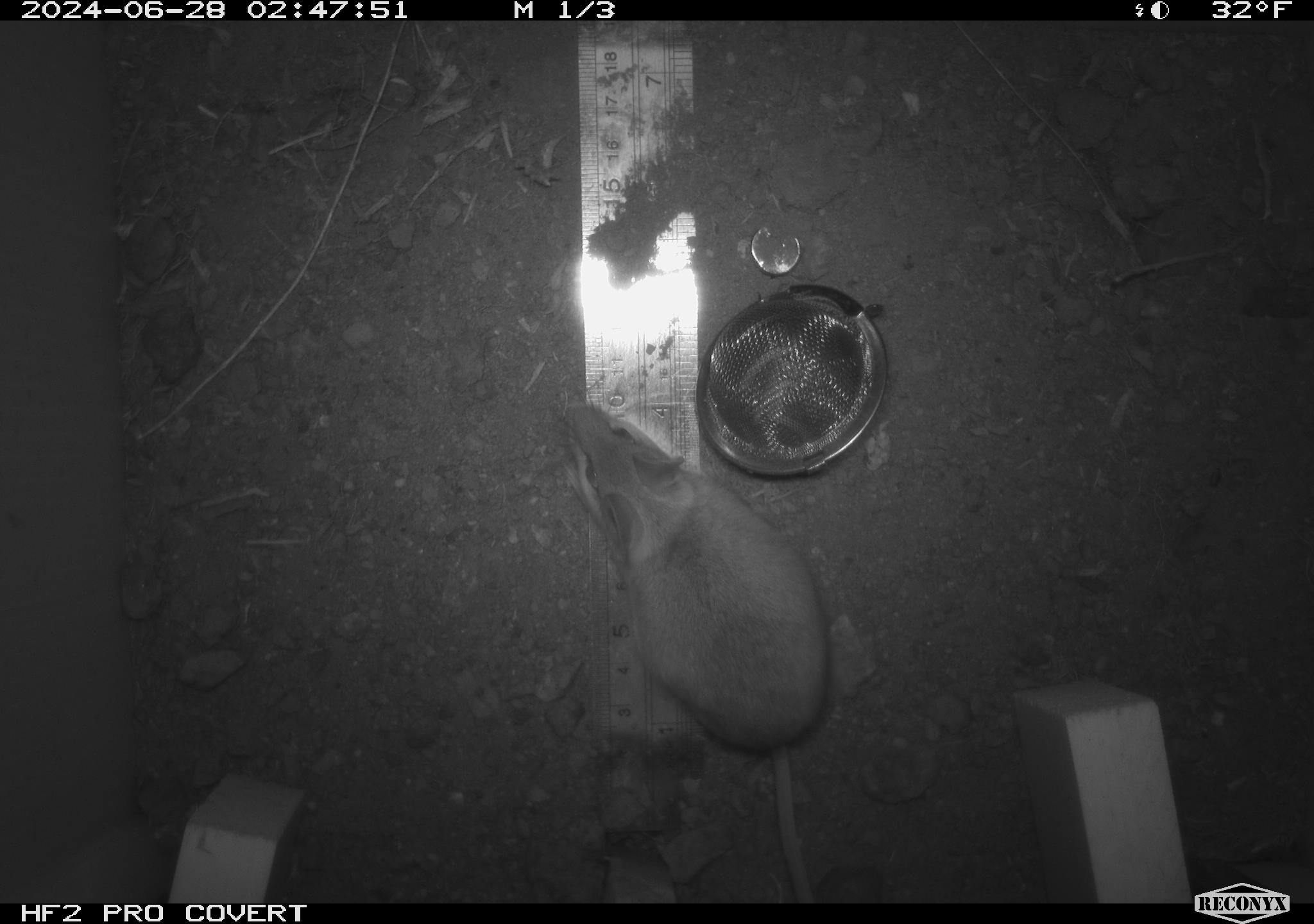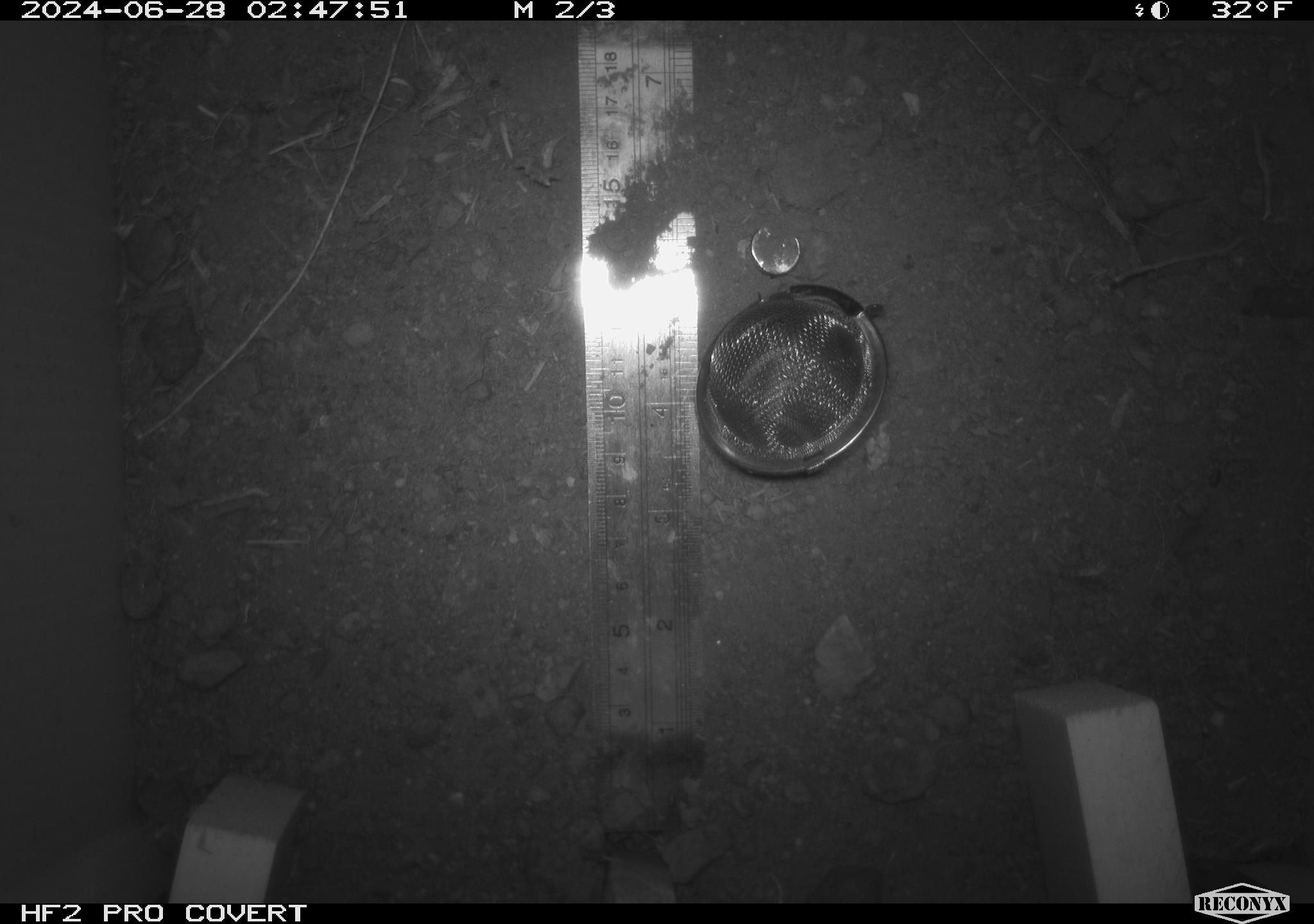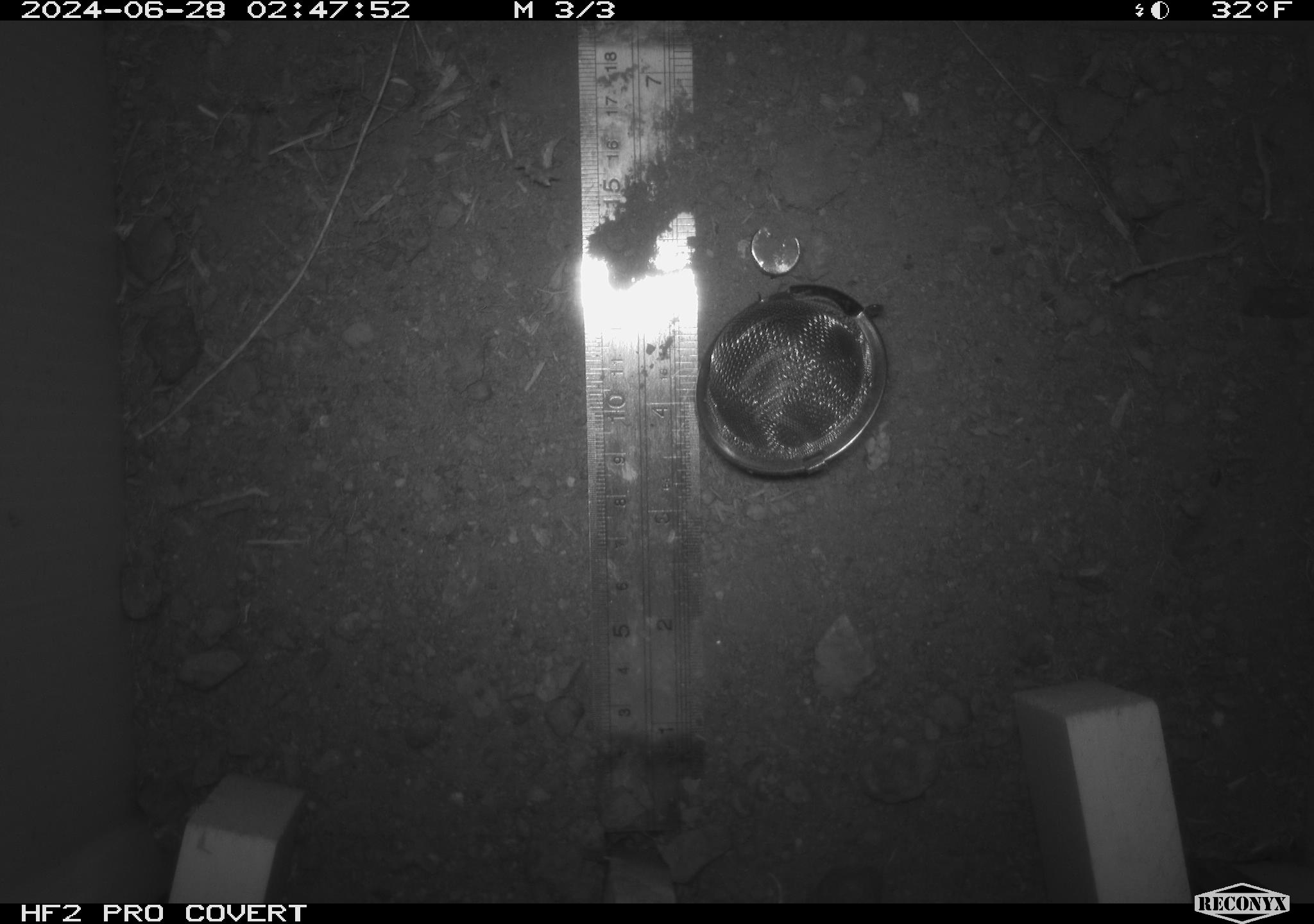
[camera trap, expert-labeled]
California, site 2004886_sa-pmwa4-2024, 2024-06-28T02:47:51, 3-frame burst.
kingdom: Animalia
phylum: Chordata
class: Mammalia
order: Rodentia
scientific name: Rodentia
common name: mouse species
Mouse species (Rodentia).